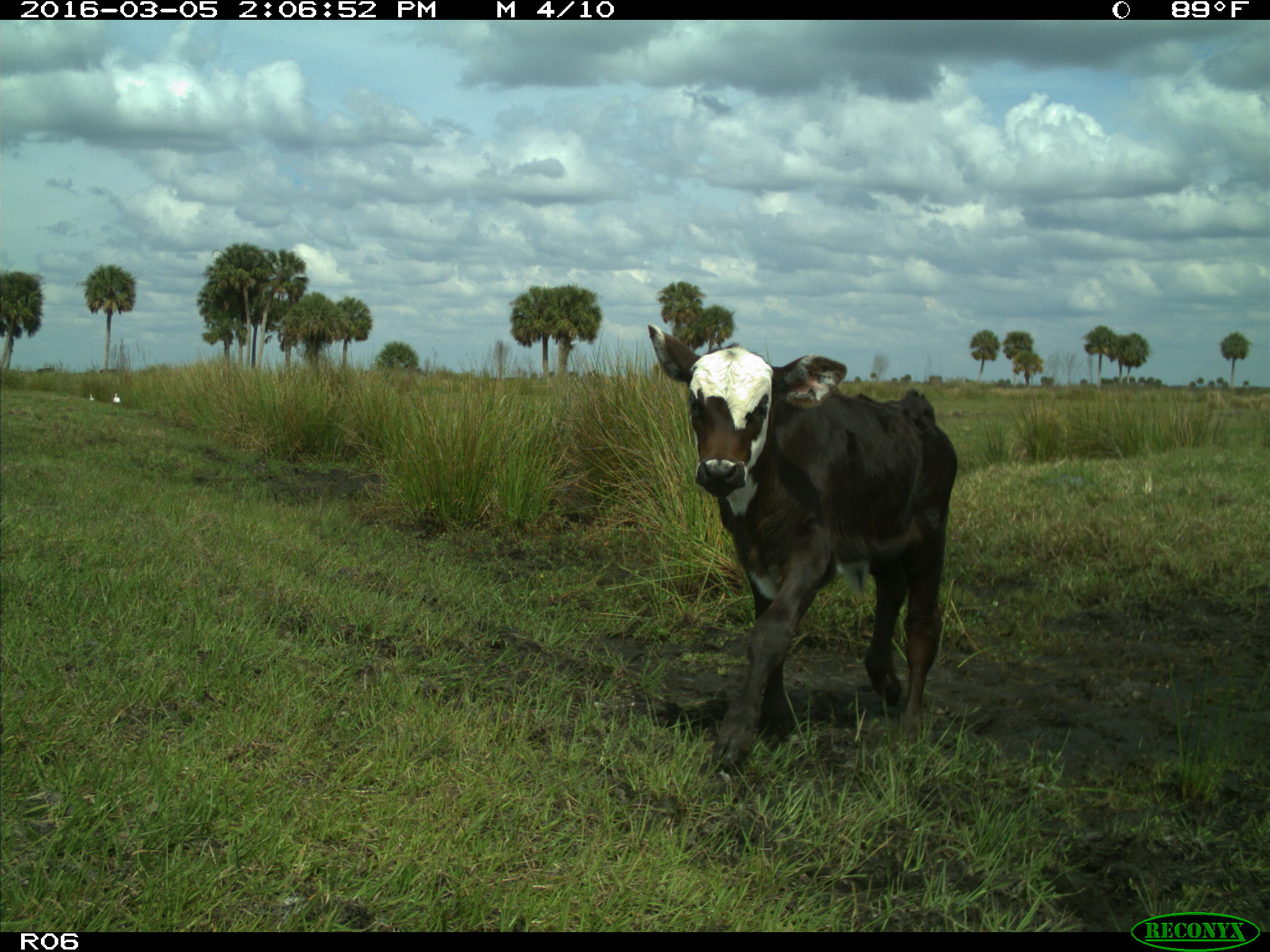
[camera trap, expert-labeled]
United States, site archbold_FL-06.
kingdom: Animalia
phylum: Chordata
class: Mammalia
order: Artiodactyla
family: Bovidae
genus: Bos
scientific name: Bos taurus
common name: domestic cow